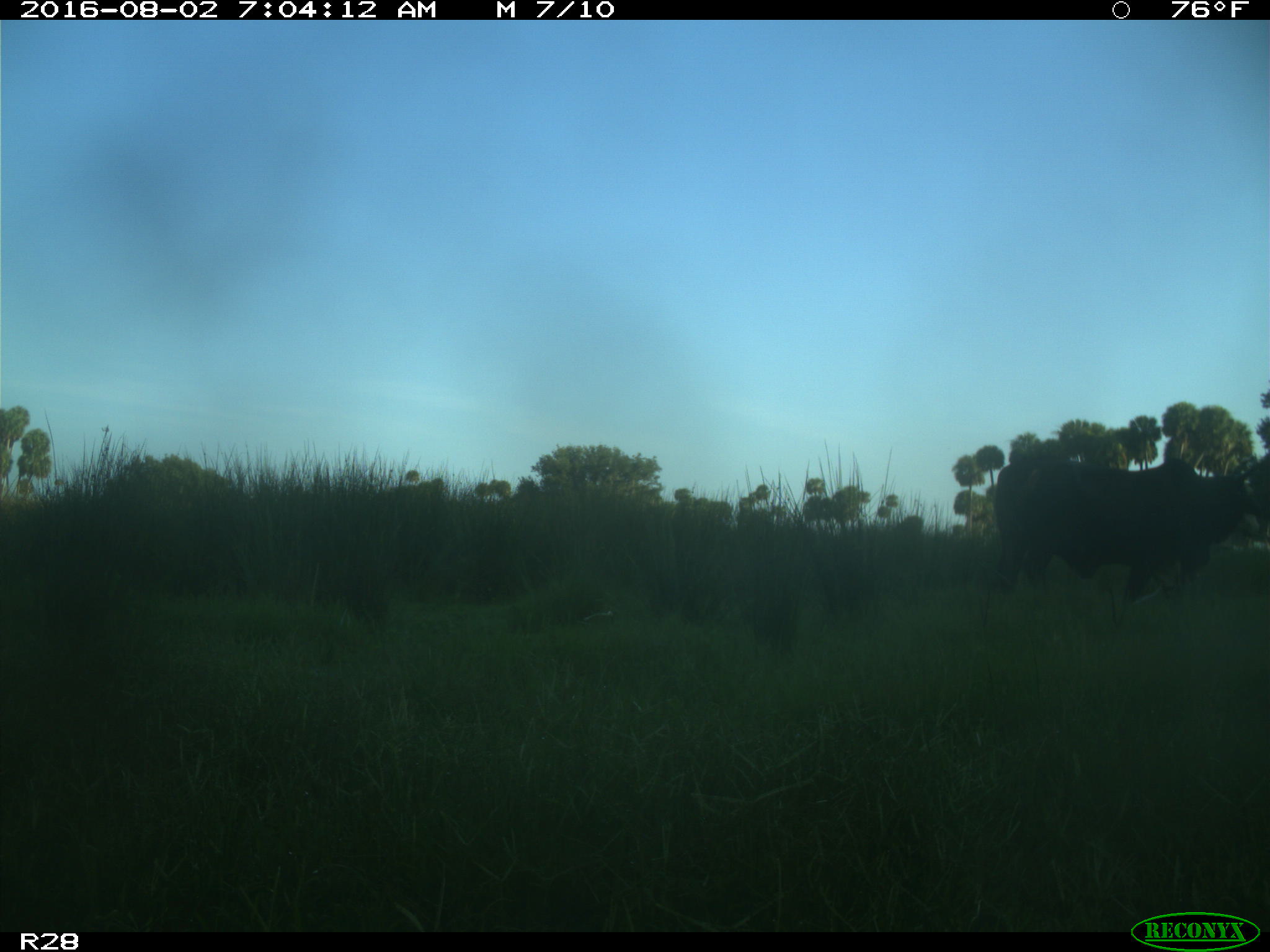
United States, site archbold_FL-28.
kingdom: Animalia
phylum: Chordata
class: Mammalia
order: Artiodactyla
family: Bovidae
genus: Bos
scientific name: Bos taurus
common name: domestic cow